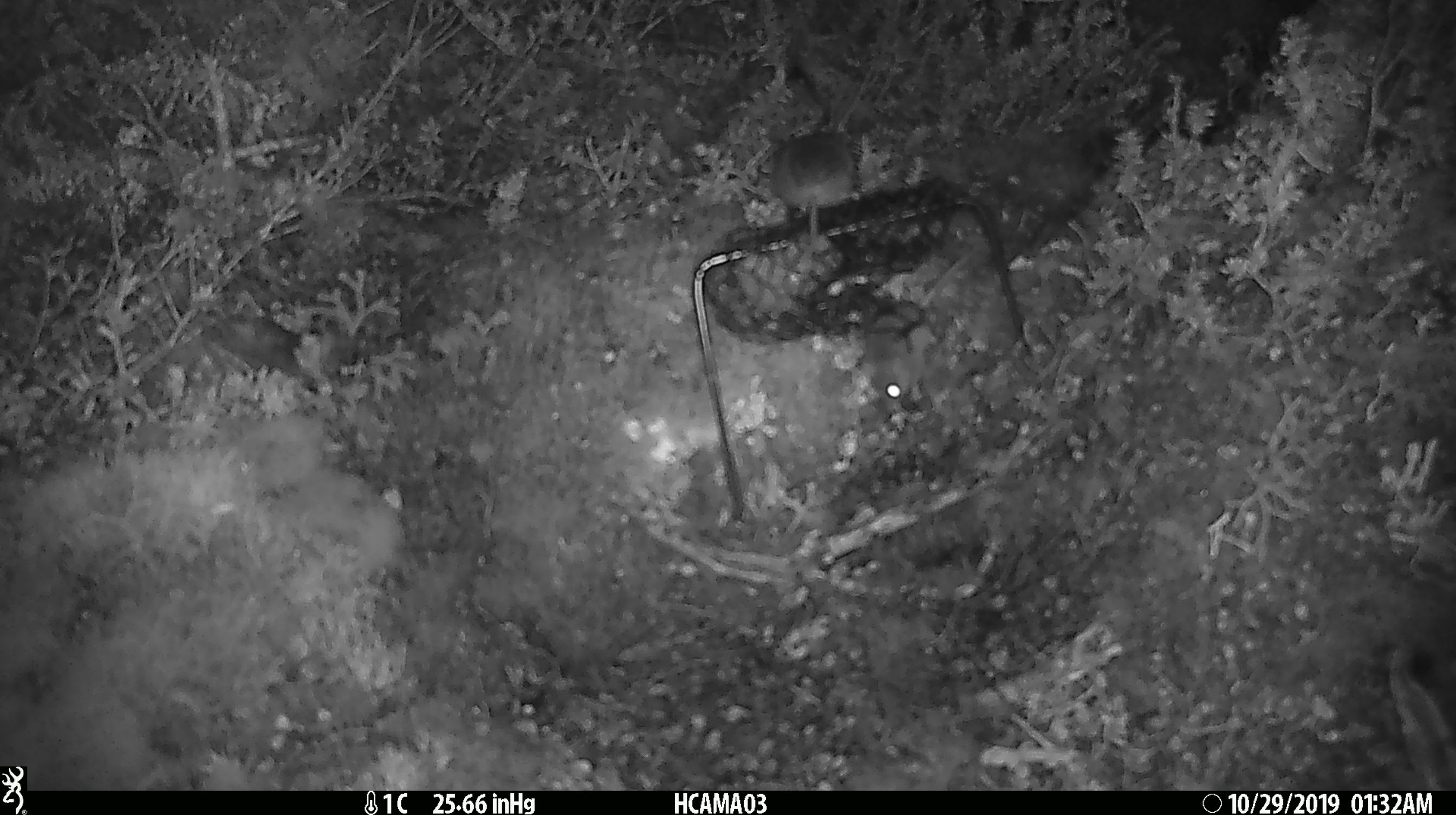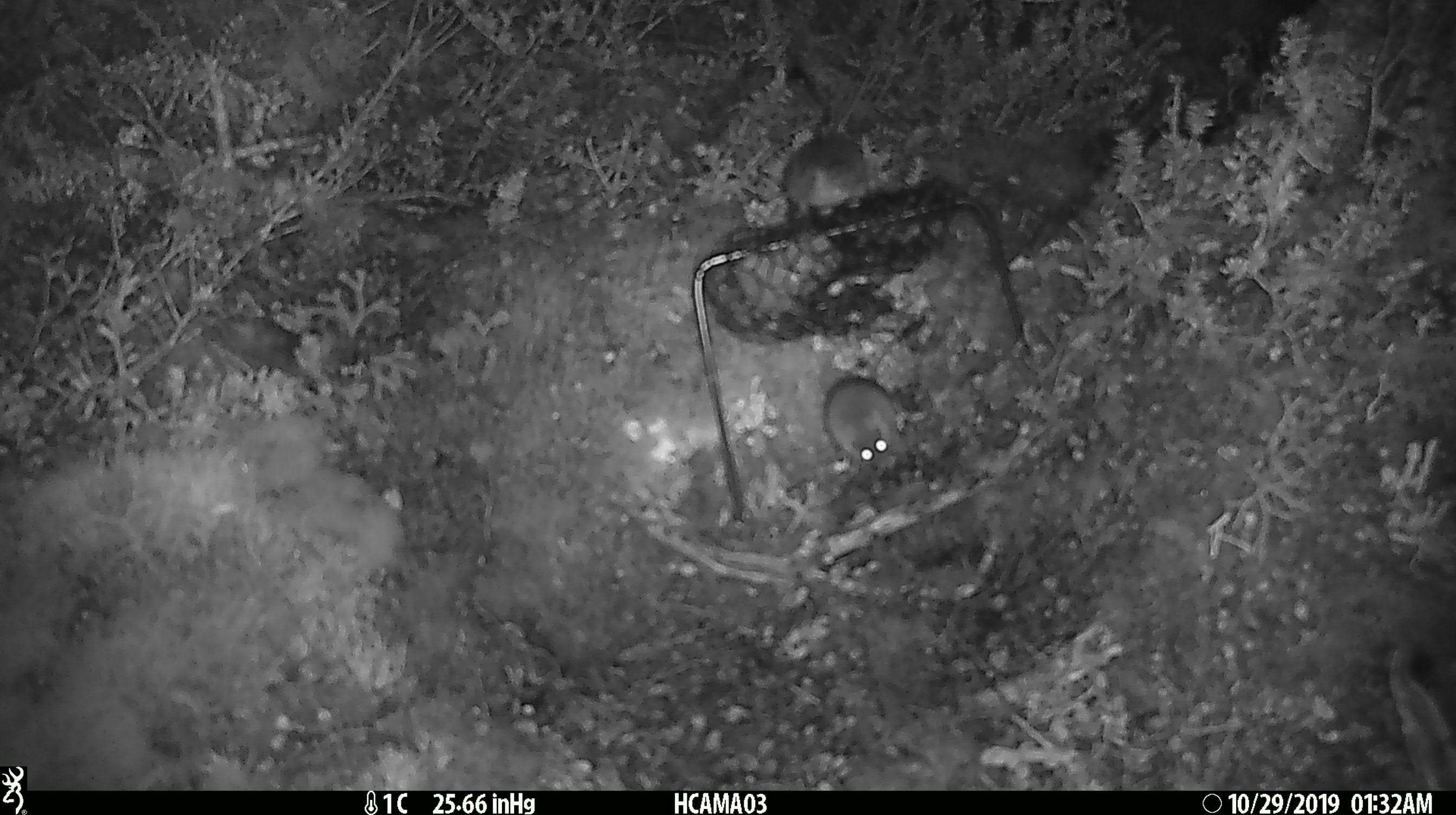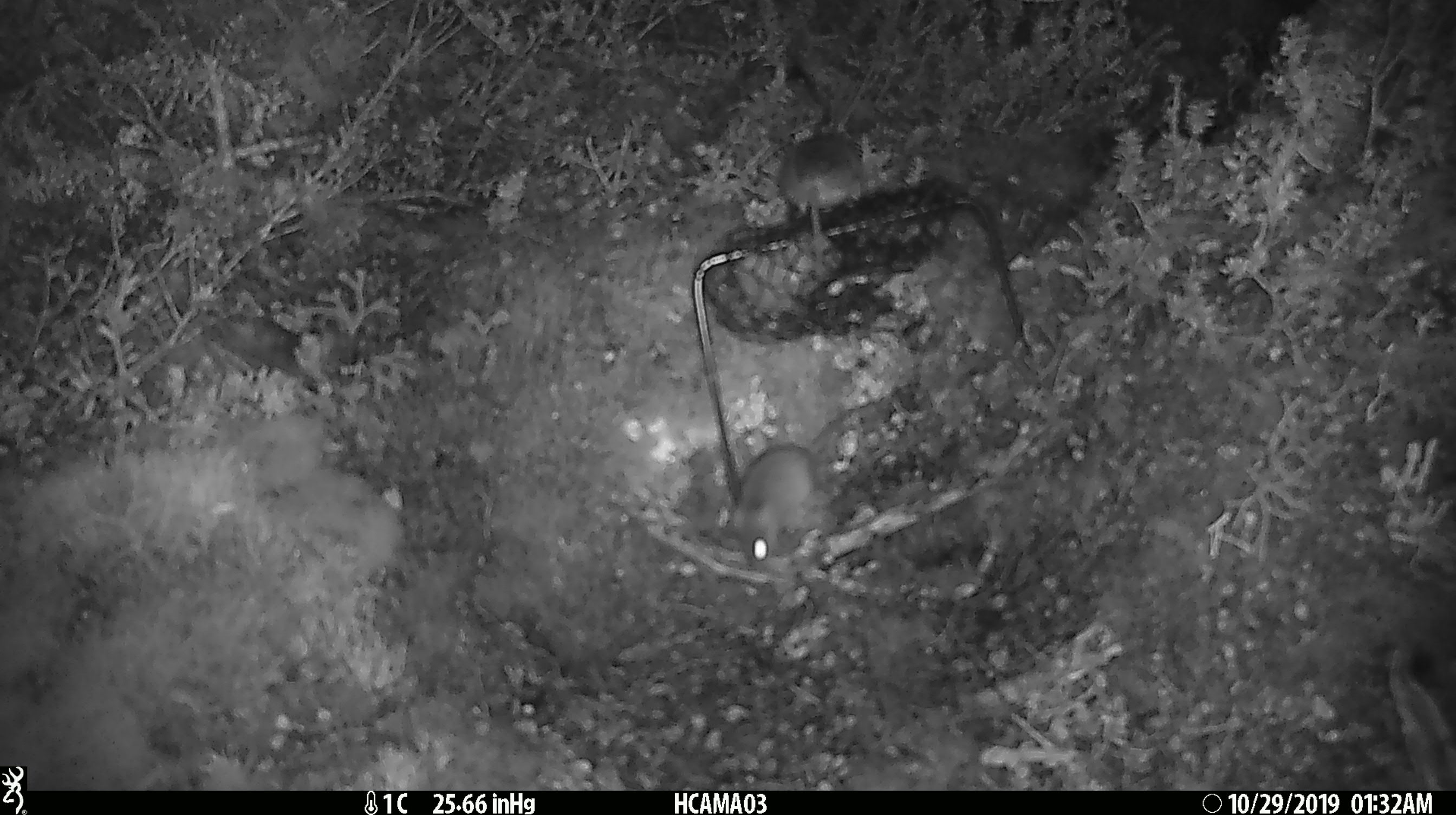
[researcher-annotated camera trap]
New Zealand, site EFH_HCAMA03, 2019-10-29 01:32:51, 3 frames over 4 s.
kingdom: Animalia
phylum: Chordata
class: Mammalia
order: Rodentia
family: Muridae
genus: Mus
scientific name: Mus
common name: mouse